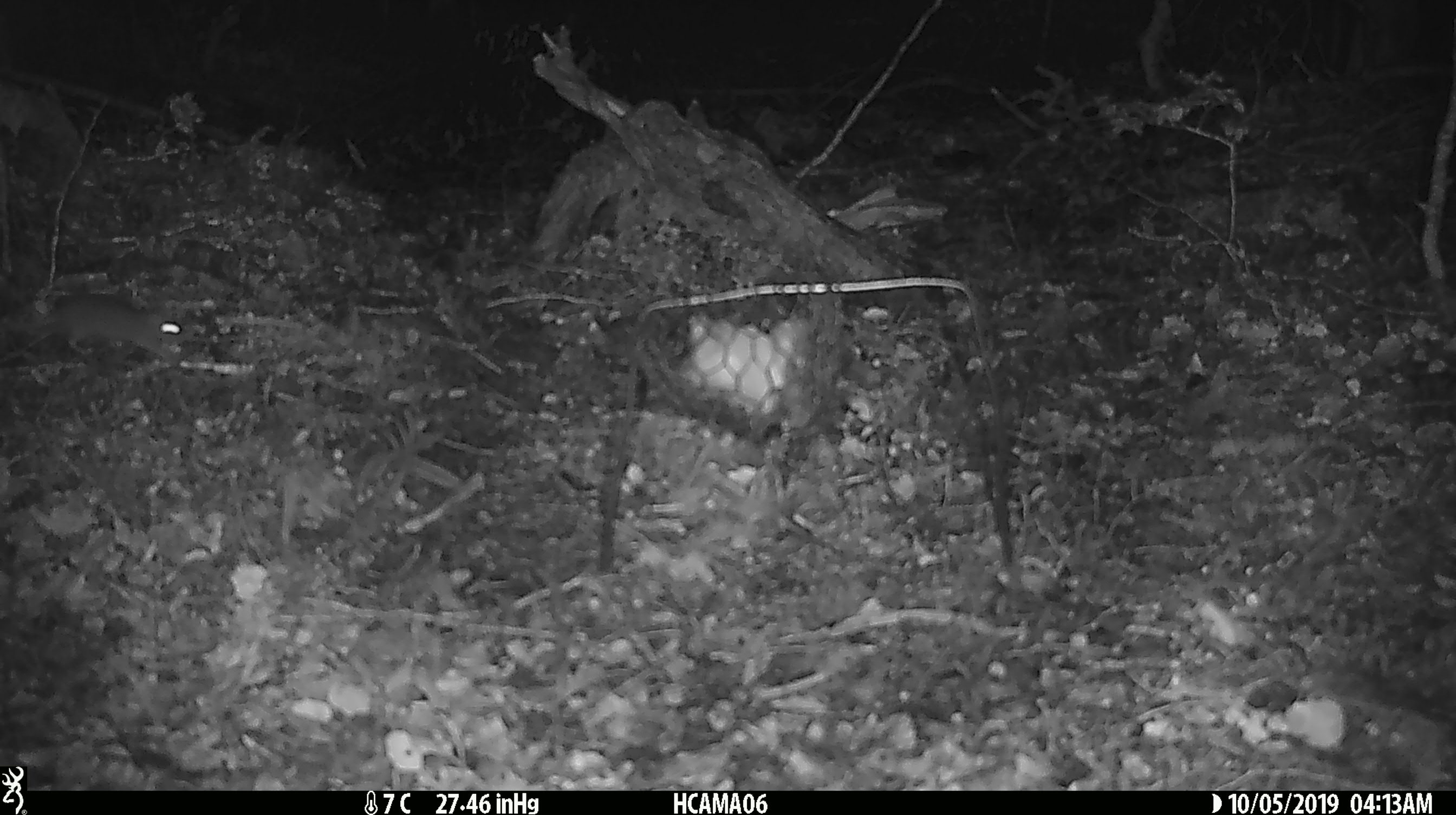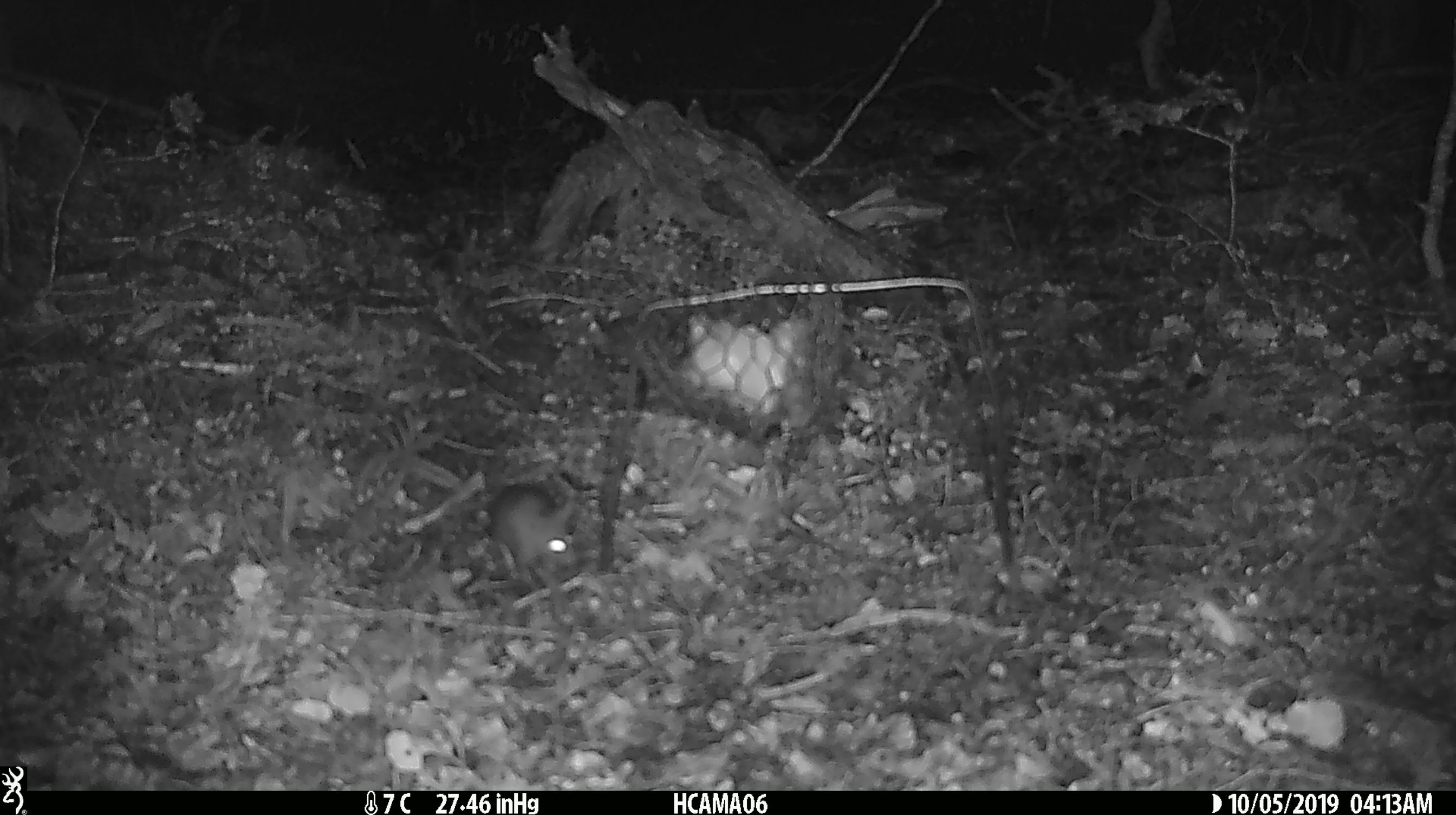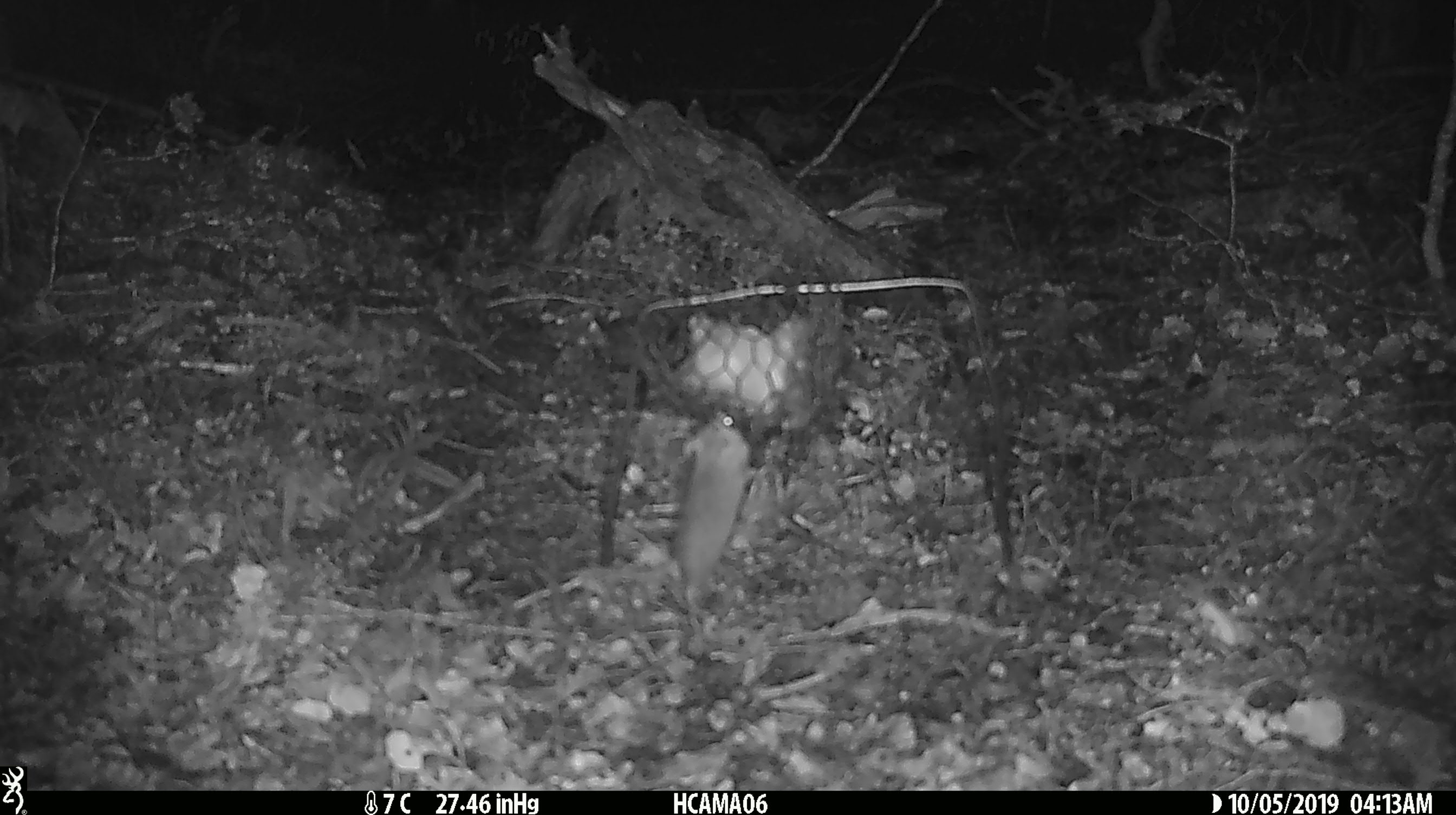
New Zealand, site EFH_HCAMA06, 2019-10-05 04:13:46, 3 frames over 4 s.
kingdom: Animalia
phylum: Chordata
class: Mammalia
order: Rodentia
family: Muridae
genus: Mus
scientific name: Mus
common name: mouse